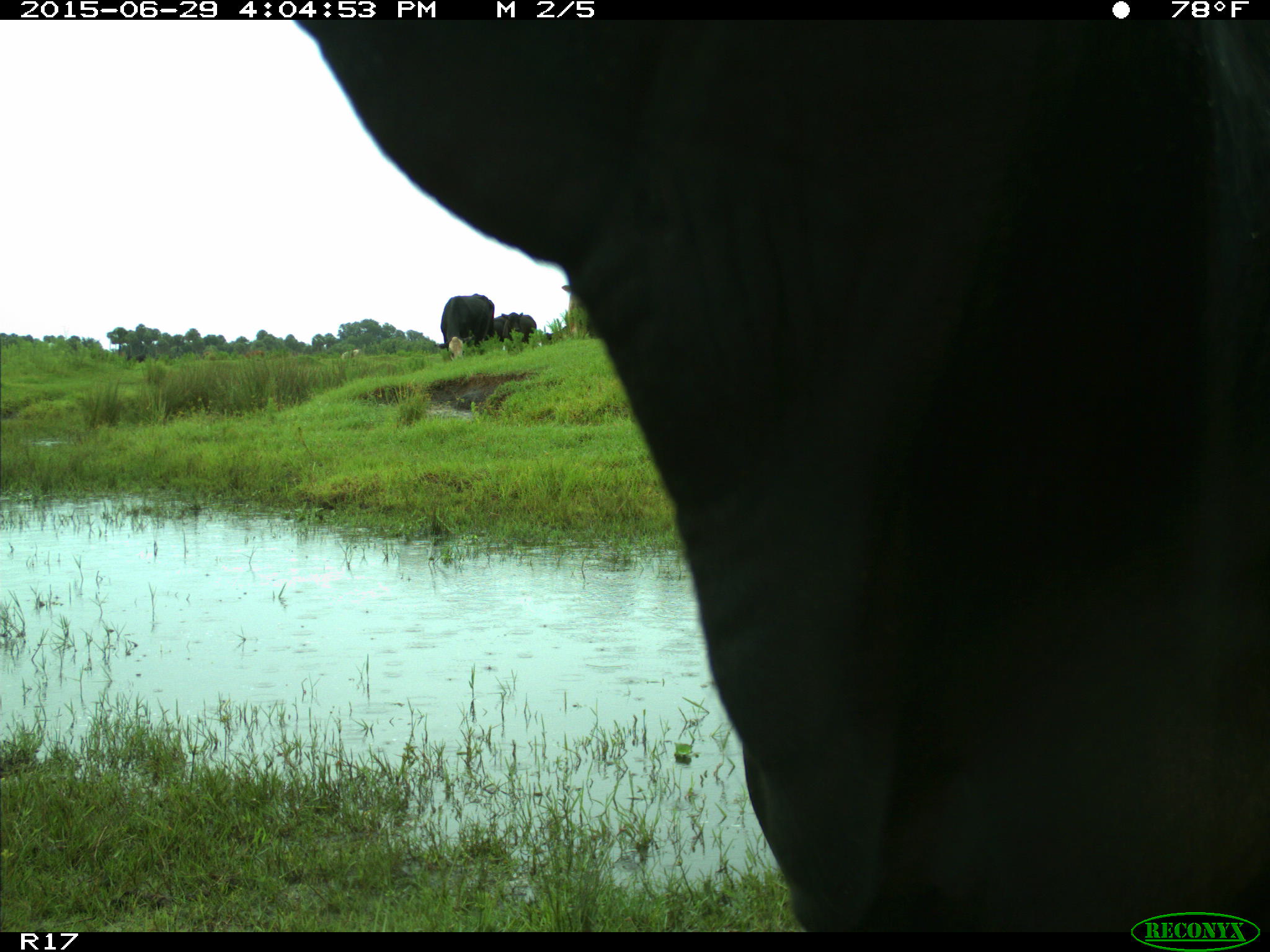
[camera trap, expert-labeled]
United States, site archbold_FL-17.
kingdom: Animalia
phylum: Chordata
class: Mammalia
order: Artiodactyla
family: Bovidae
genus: Bos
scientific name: Bos taurus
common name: domestic cow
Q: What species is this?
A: Bos taurus (domestic cow).